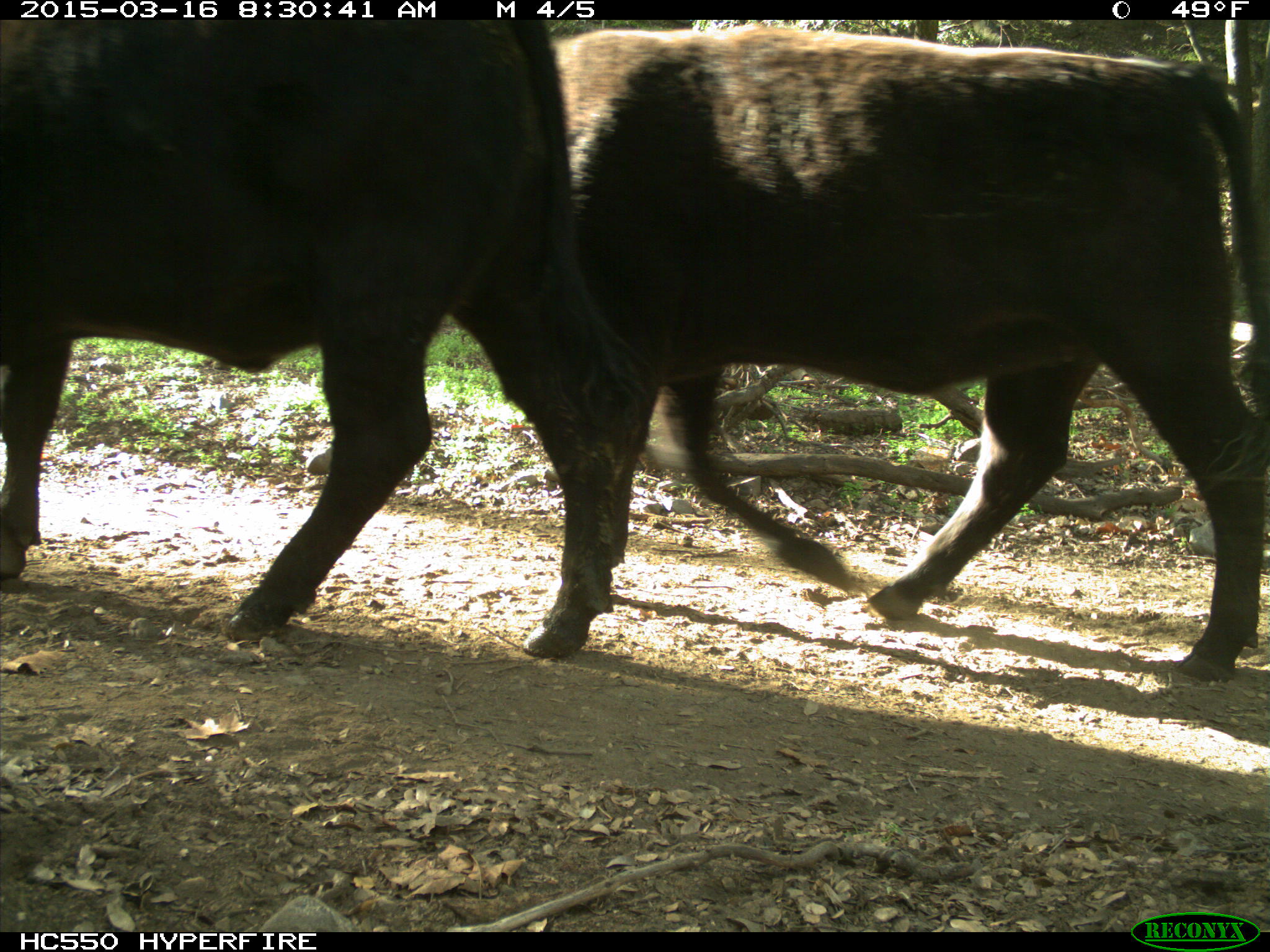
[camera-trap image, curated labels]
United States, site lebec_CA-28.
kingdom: Animalia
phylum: Chordata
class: Mammalia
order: Artiodactyla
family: Bovidae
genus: Bos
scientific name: Bos taurus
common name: domestic cow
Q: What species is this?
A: Bos taurus (domestic cow).